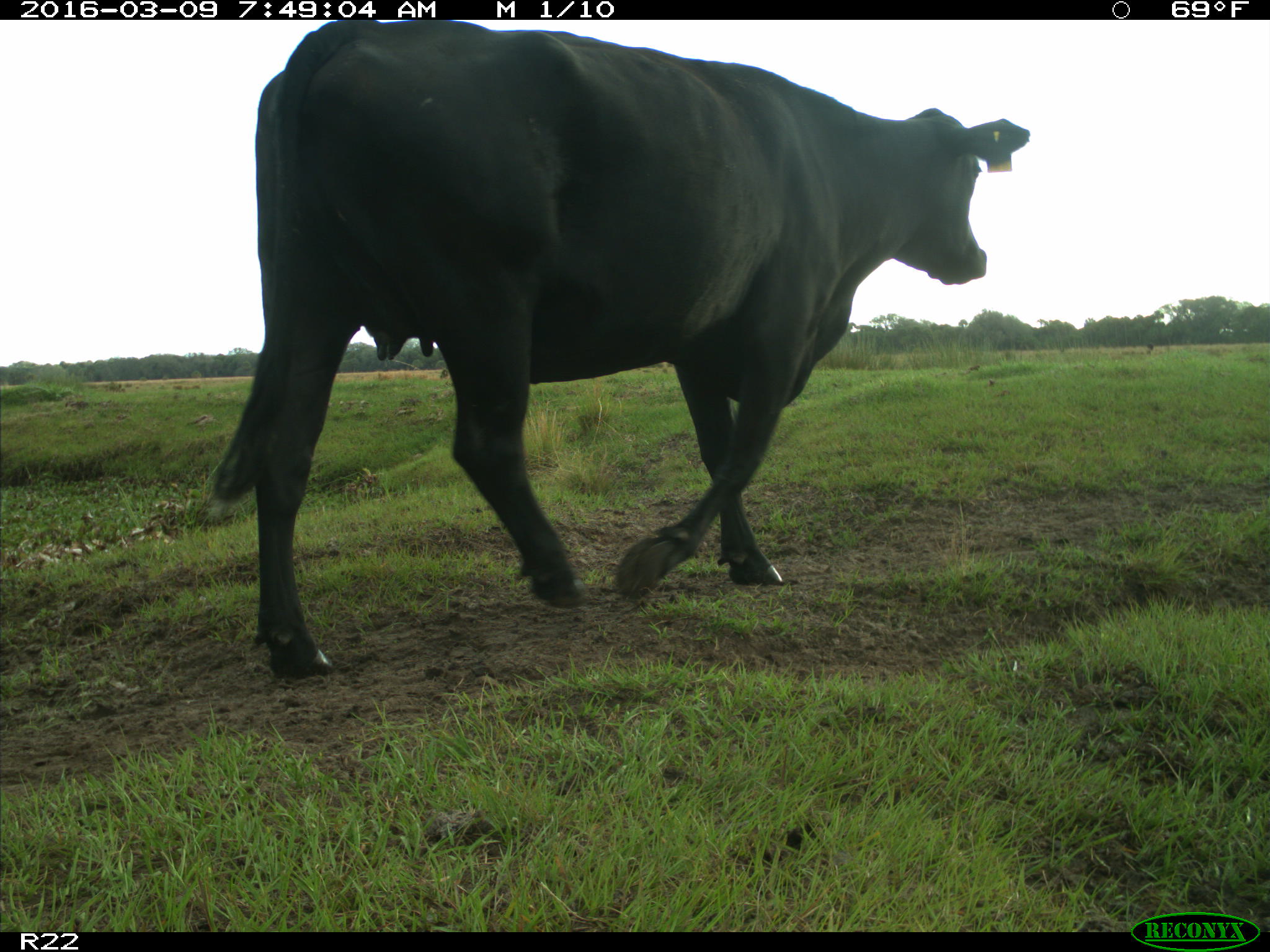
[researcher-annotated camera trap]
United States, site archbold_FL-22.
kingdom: Animalia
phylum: Chordata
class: Mammalia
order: Artiodactyla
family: Bovidae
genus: Bos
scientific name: Bos taurus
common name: domestic cow